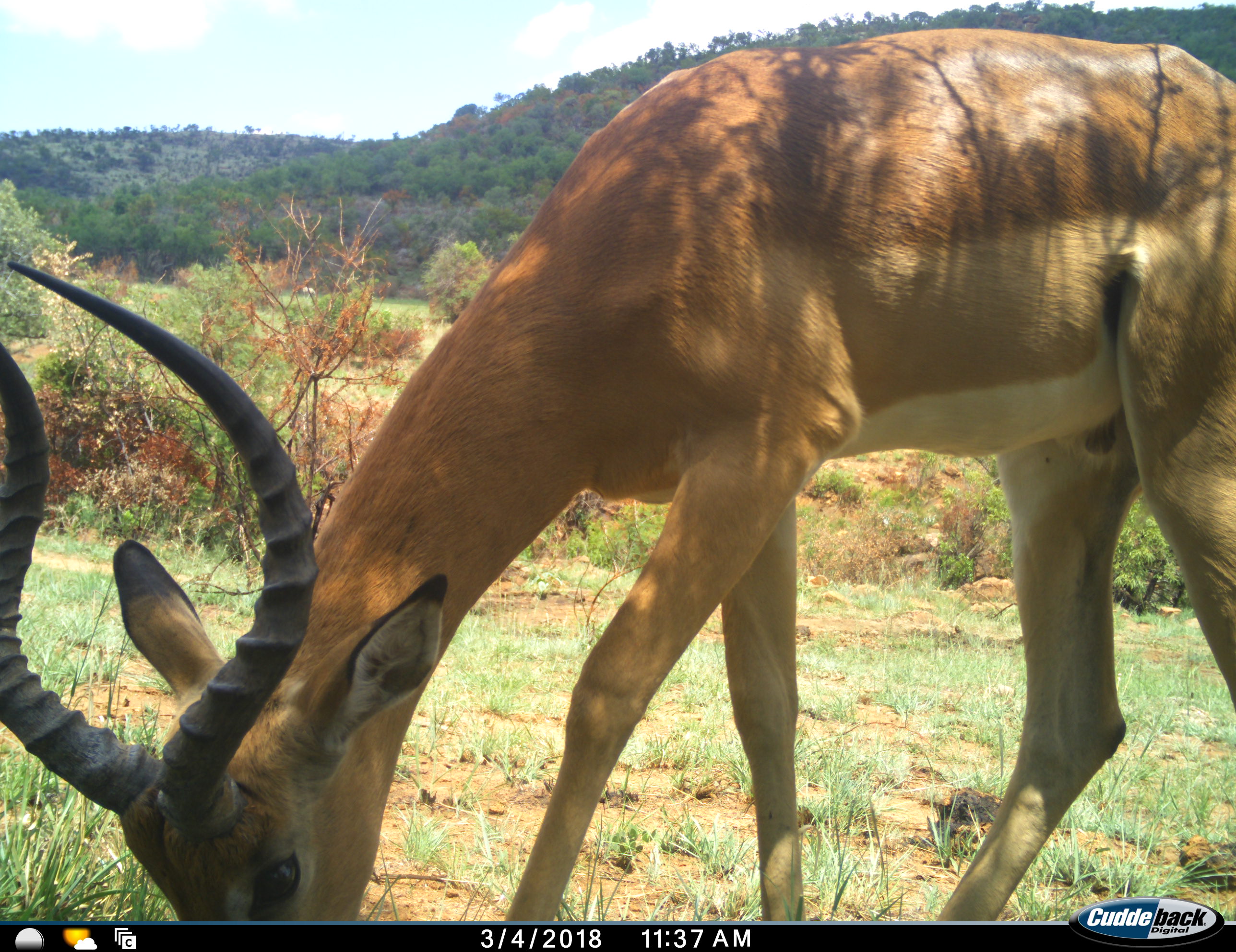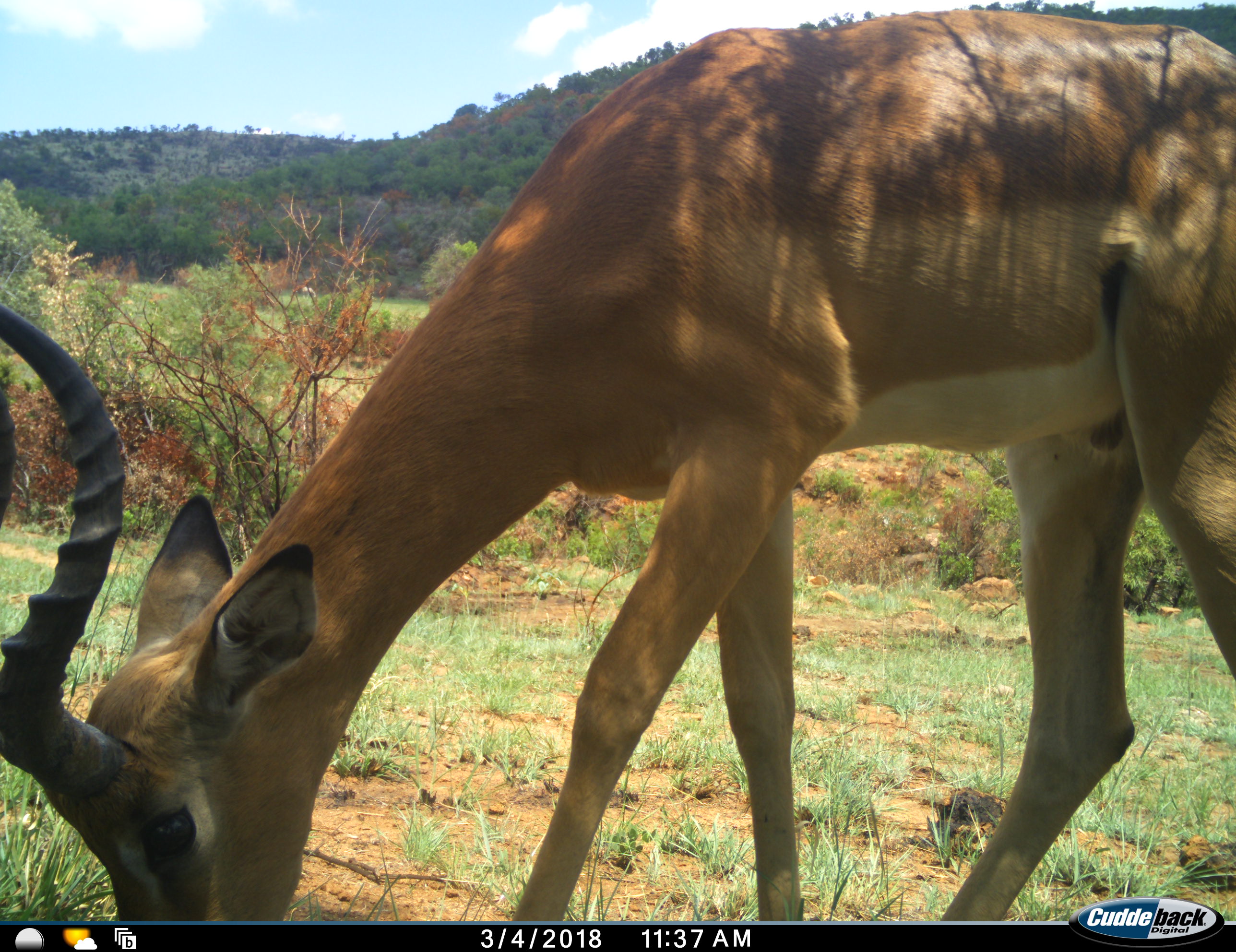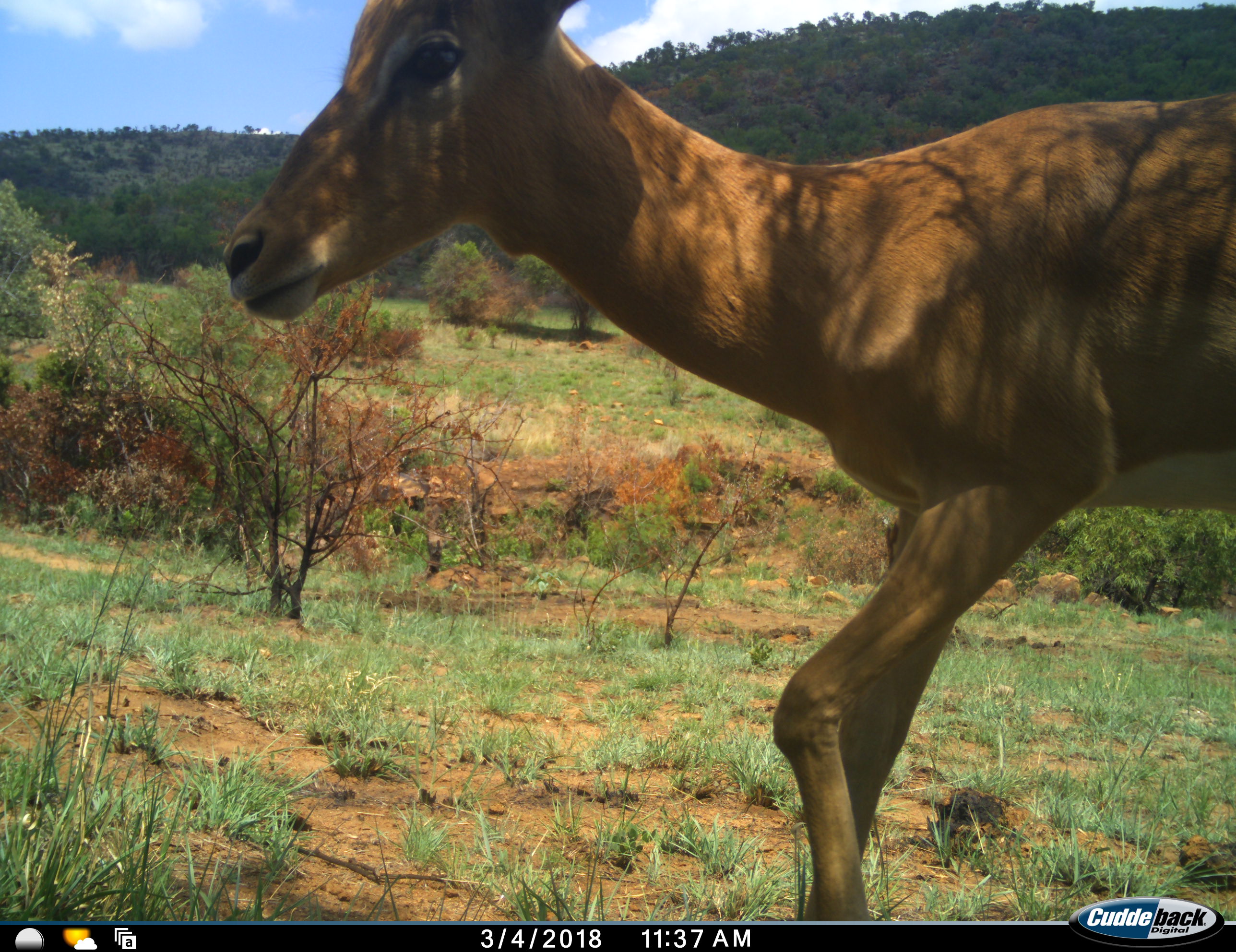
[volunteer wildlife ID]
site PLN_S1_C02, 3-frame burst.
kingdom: Animalia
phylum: Chordata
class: Mammalia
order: Artiodactyla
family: Bovidae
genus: Aepyceros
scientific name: Aepyceros melampus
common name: impala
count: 1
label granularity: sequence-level